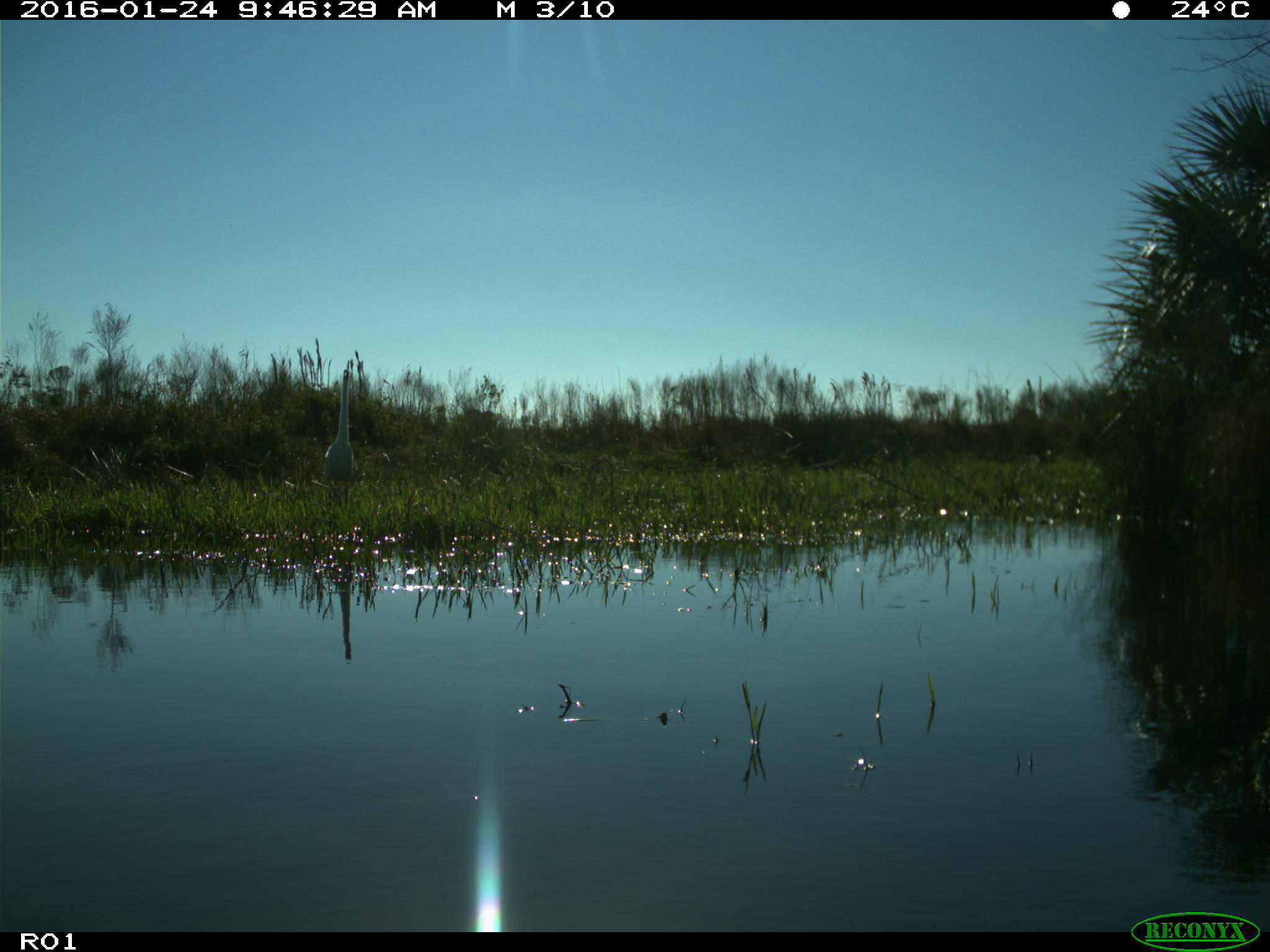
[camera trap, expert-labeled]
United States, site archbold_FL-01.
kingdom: Animalia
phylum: Chordata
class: Aves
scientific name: Aves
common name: birds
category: unidentified bird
Unidentified bird (birds) (Aves).